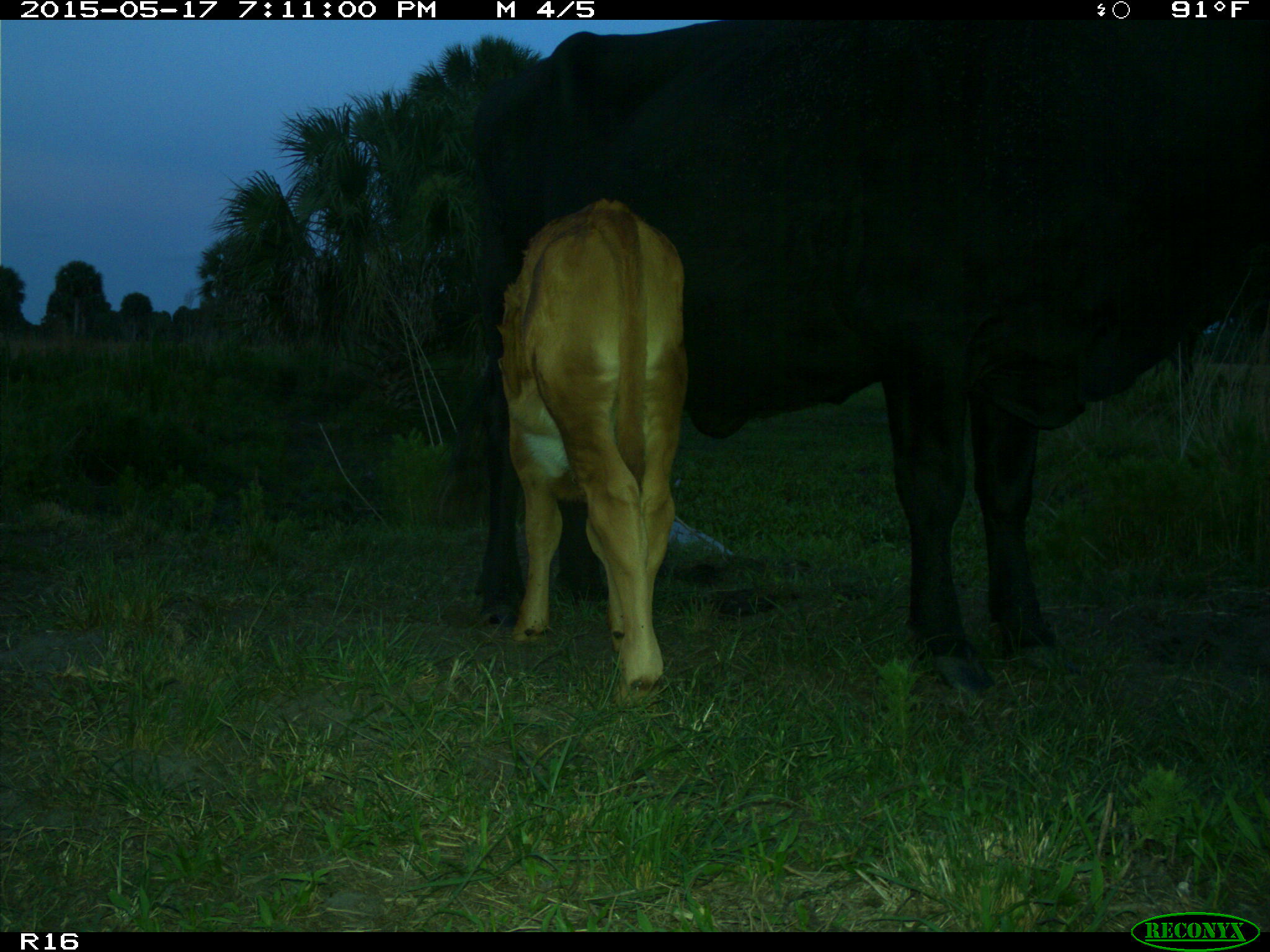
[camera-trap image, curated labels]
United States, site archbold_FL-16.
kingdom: Animalia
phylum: Chordata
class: Mammalia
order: Artiodactyla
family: Bovidae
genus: Bos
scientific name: Bos taurus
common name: domestic cow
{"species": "Bos taurus (domestic cow)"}